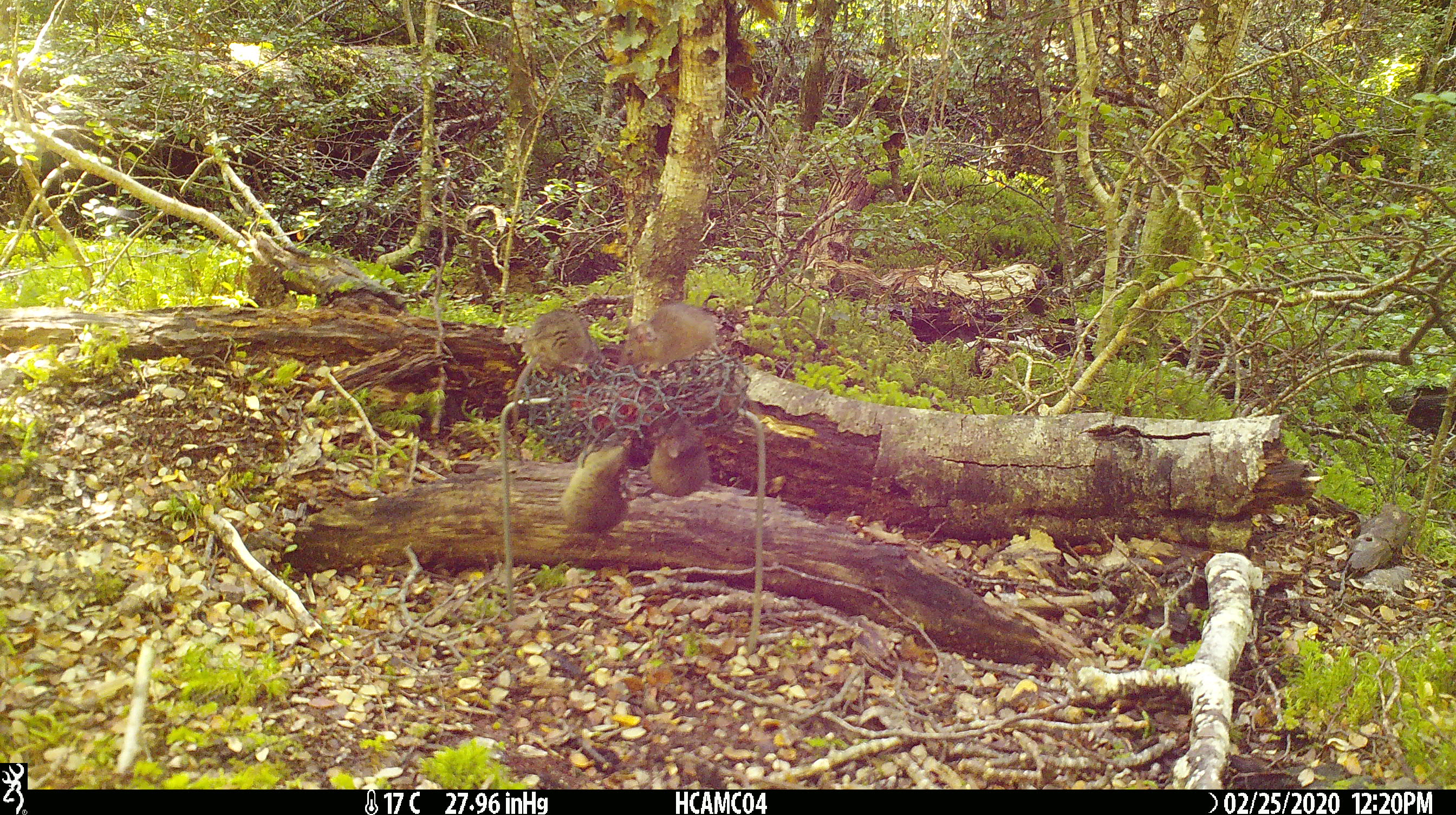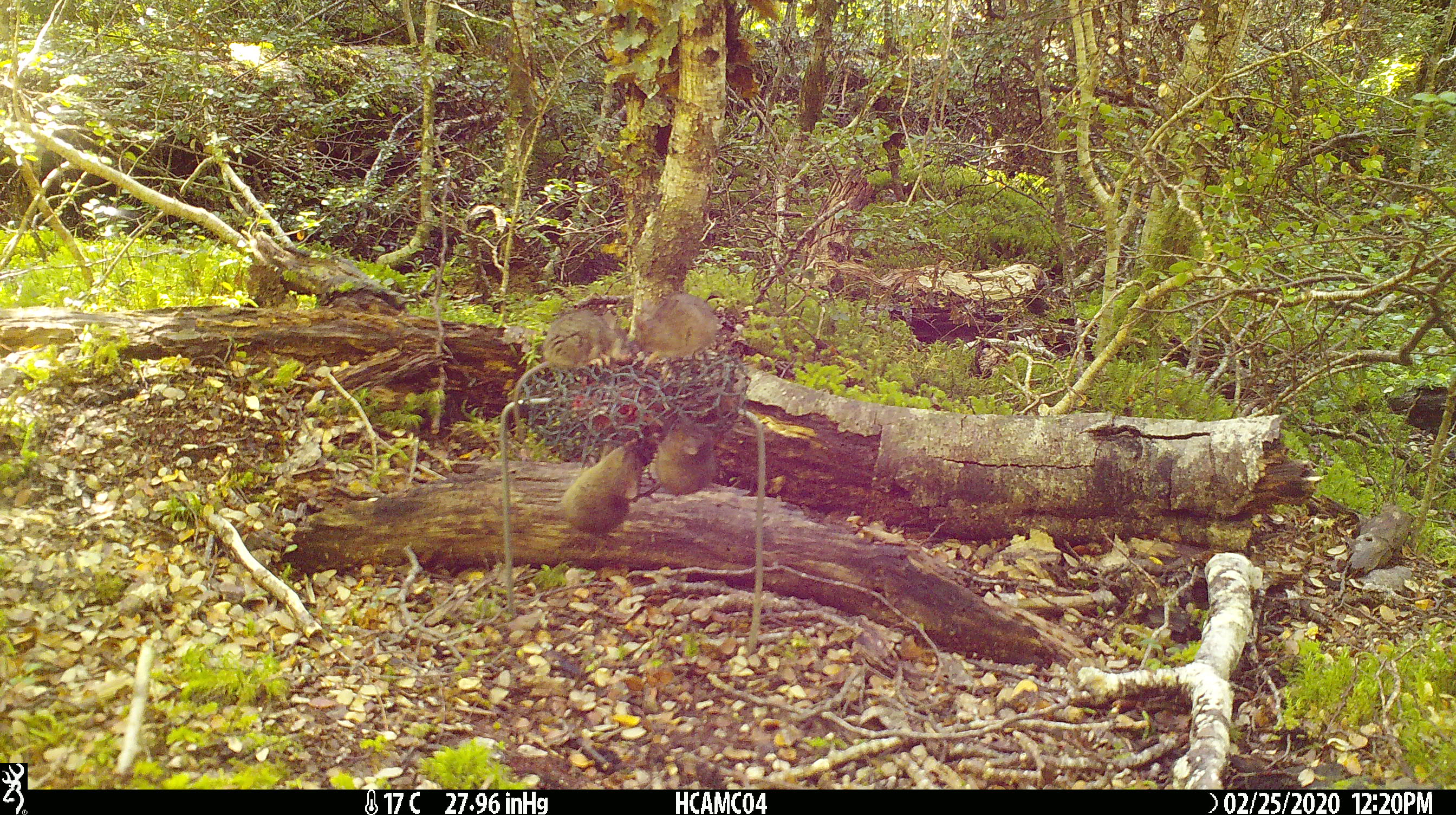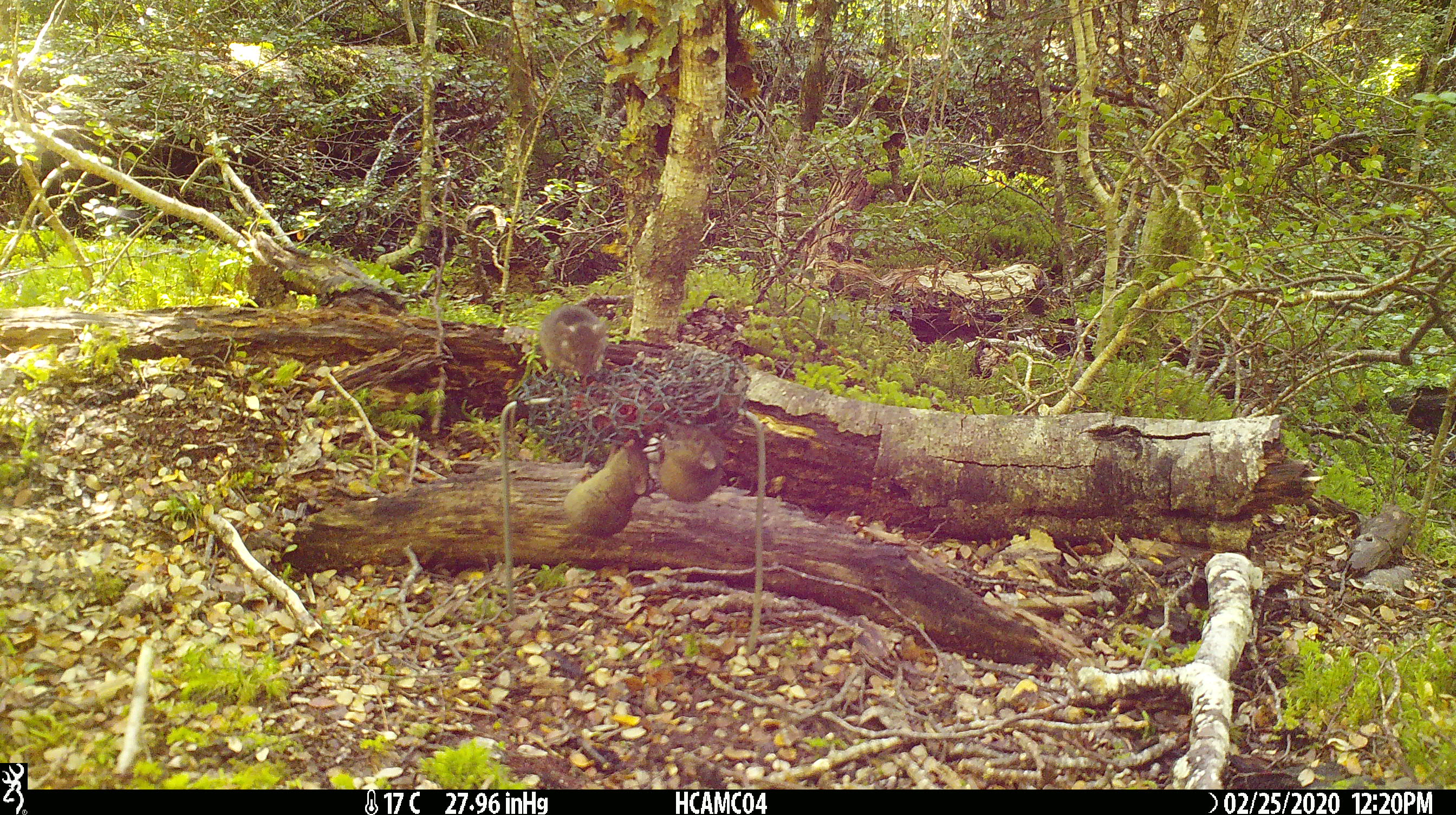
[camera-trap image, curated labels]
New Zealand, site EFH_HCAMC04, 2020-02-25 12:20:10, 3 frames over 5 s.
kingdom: Animalia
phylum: Chordata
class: Mammalia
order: Rodentia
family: Muridae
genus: Mus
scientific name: Mus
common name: mouse